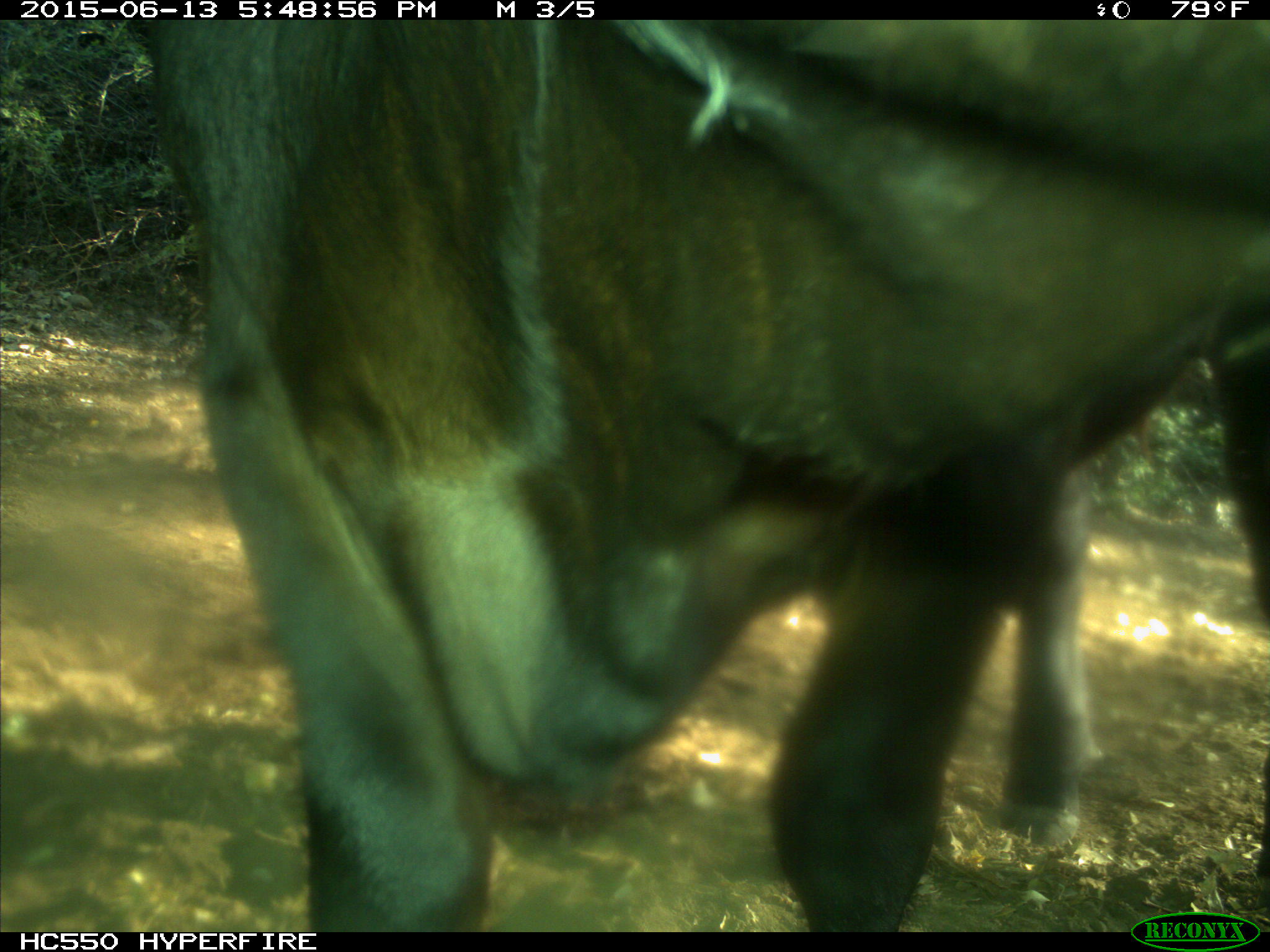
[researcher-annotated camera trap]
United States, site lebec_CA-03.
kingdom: Animalia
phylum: Chordata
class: Mammalia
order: Artiodactyla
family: Bovidae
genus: Bos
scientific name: Bos taurus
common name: domestic cow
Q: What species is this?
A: Bos taurus (domestic cow).